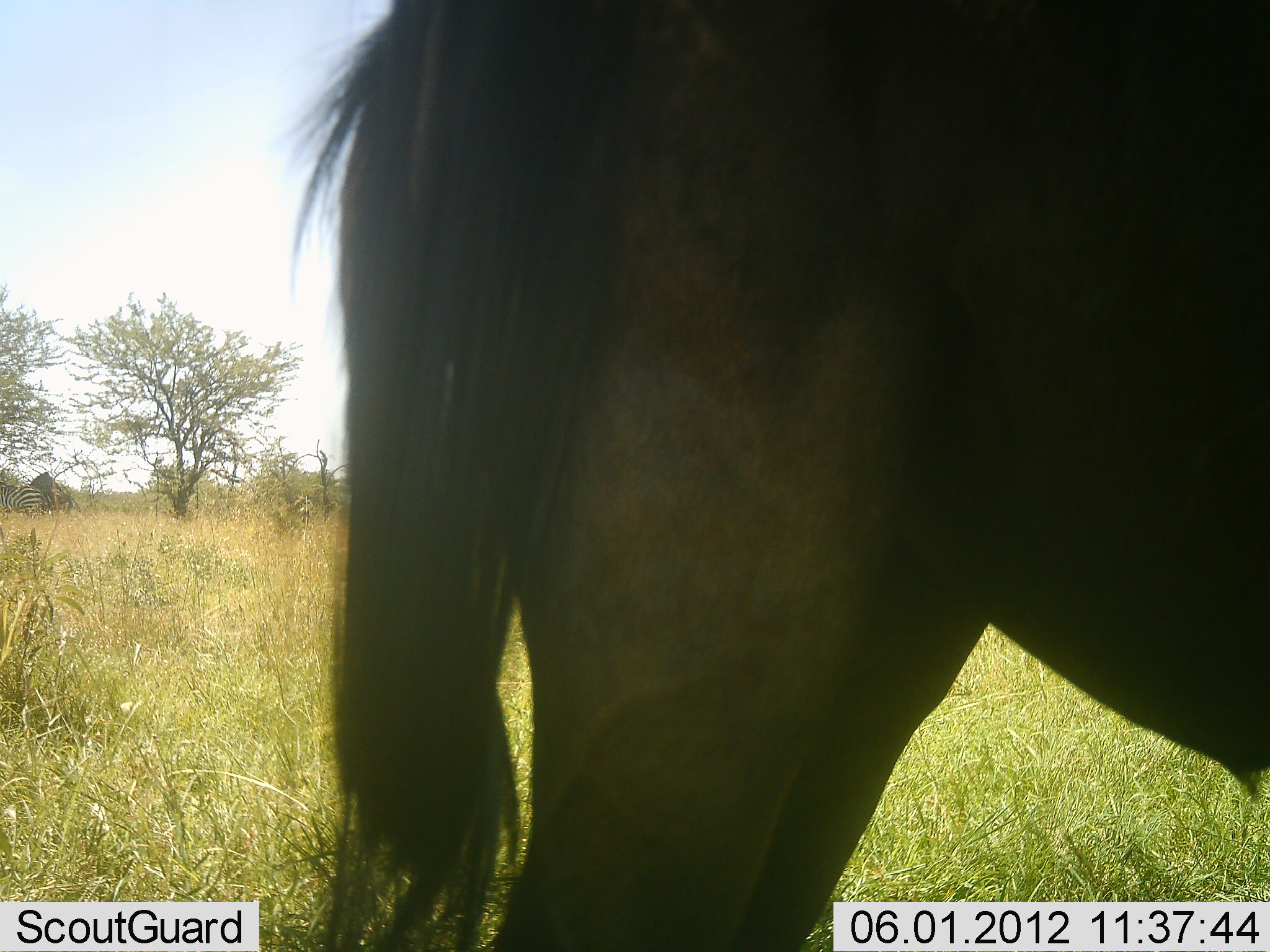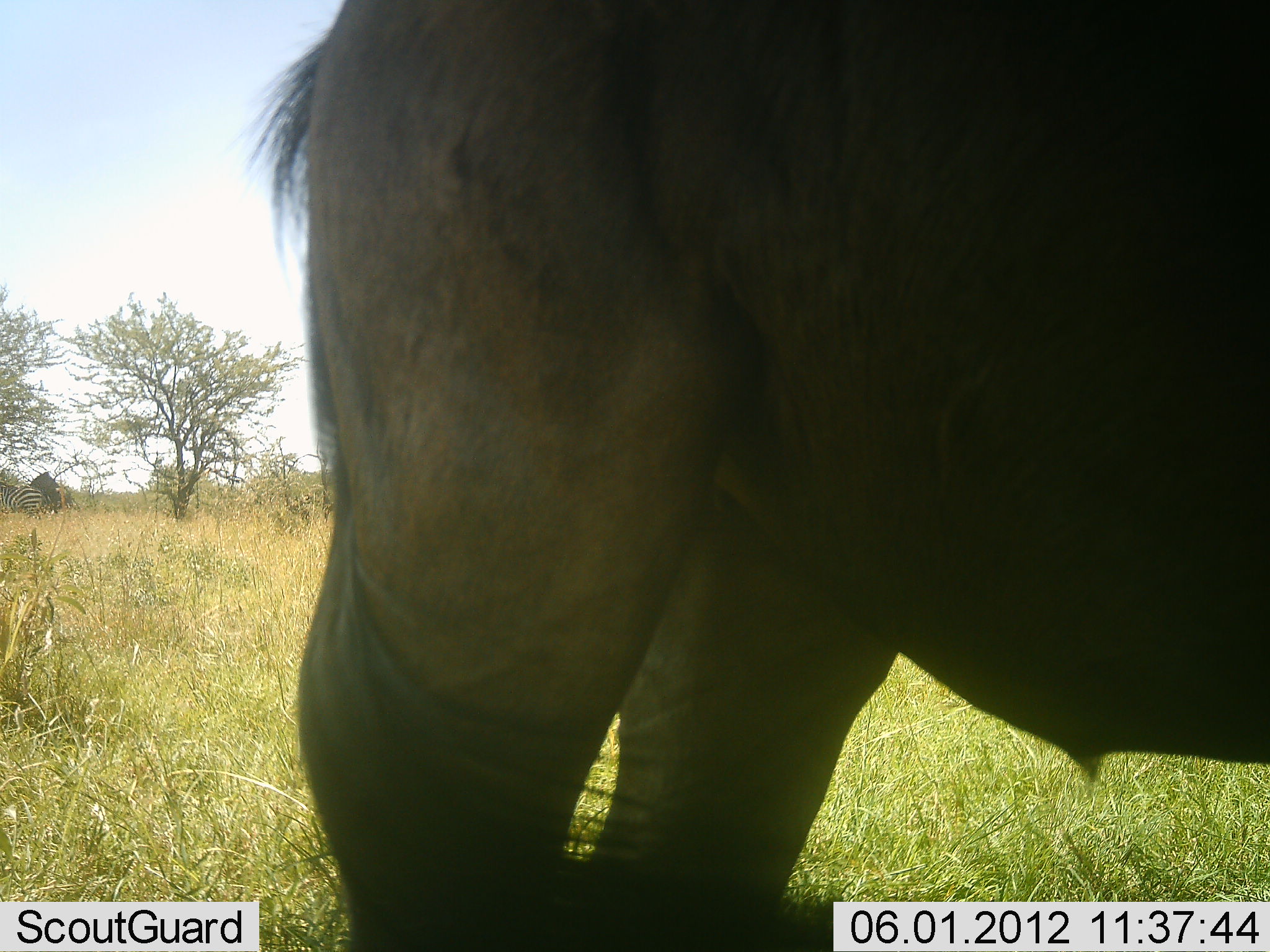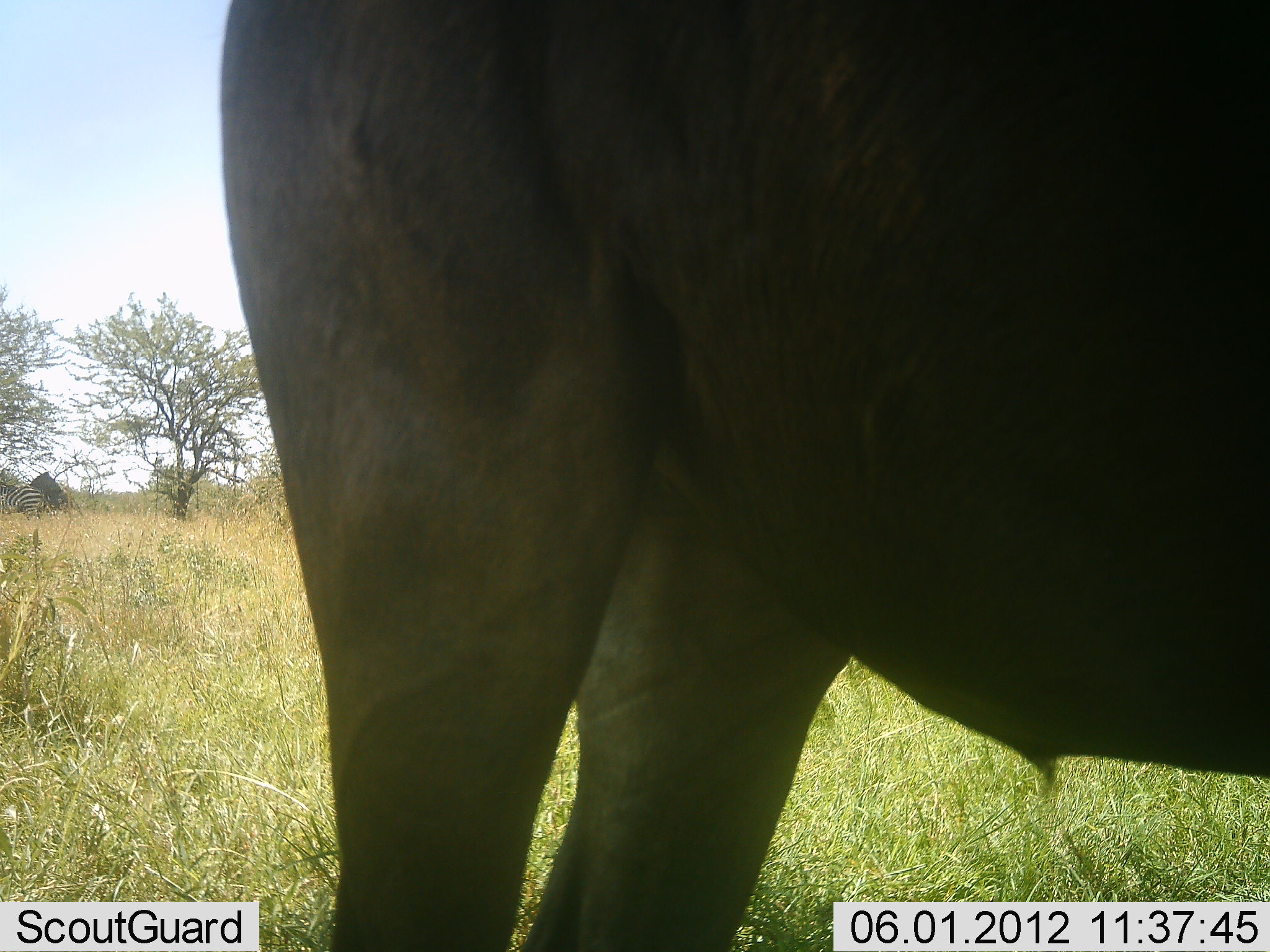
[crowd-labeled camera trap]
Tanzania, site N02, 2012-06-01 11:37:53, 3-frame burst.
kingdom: Animalia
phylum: Chordata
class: Mammalia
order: Artiodactyla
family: Bovidae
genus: Connochaetes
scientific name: Connochaetes taurinus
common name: blue wildebeest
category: wildebeest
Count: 1.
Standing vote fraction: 88%.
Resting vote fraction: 0%.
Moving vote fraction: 6%.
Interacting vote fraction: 0%.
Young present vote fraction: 0%.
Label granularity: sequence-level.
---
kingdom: Animalia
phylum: Chordata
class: Mammalia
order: Perissodactyla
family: Equidae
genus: Equus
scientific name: Equus quagga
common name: plains zebra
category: zebra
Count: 1.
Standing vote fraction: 70%.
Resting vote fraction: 0%.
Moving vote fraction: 0%.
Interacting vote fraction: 0%.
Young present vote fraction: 0%.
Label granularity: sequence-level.